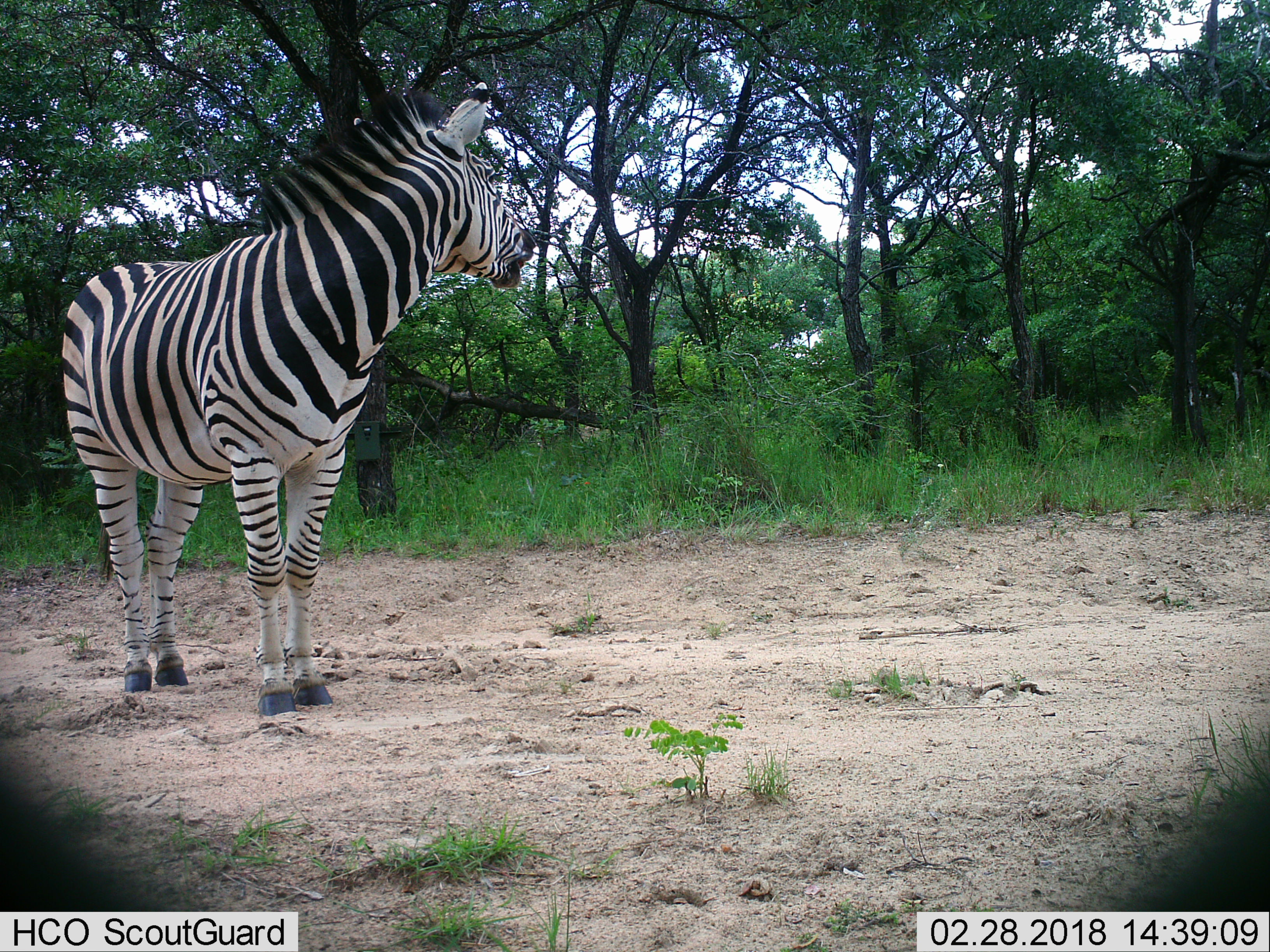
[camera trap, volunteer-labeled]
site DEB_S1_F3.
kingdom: Animalia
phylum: Chordata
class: Mammalia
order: Perissodactyla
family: Equidae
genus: Equus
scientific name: Equus quagga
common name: plains zebra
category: zebraplains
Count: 1.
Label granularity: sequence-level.